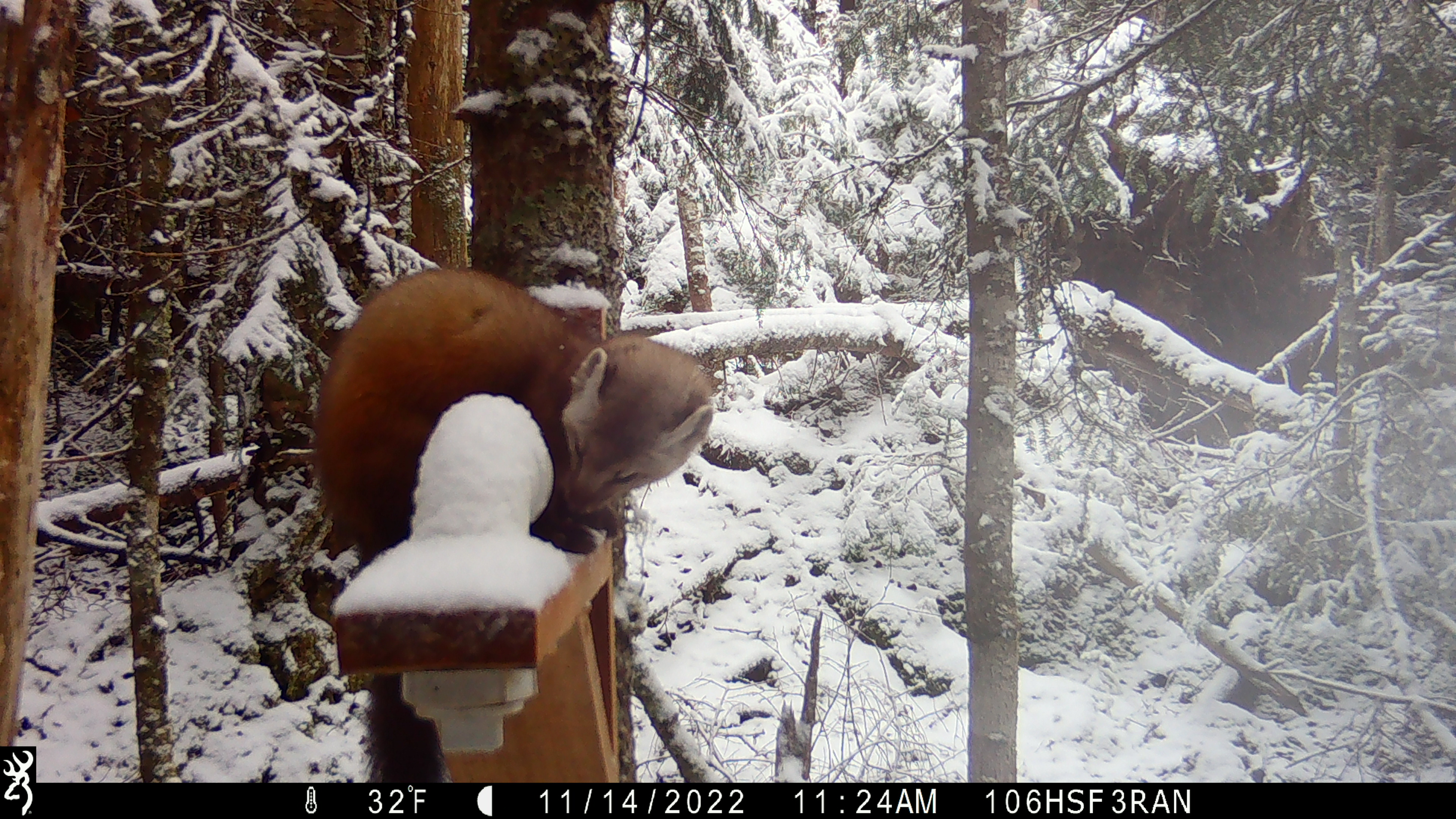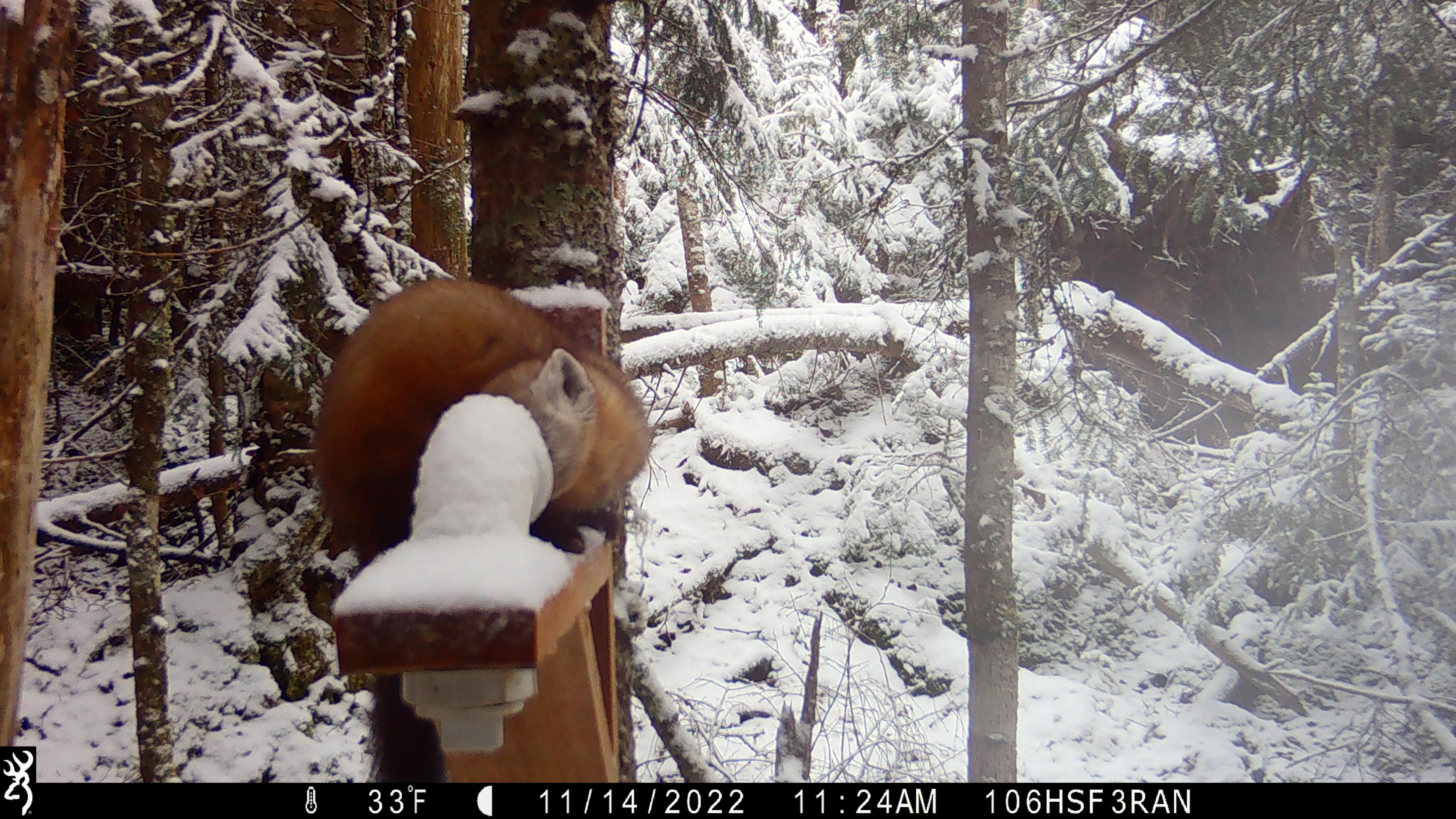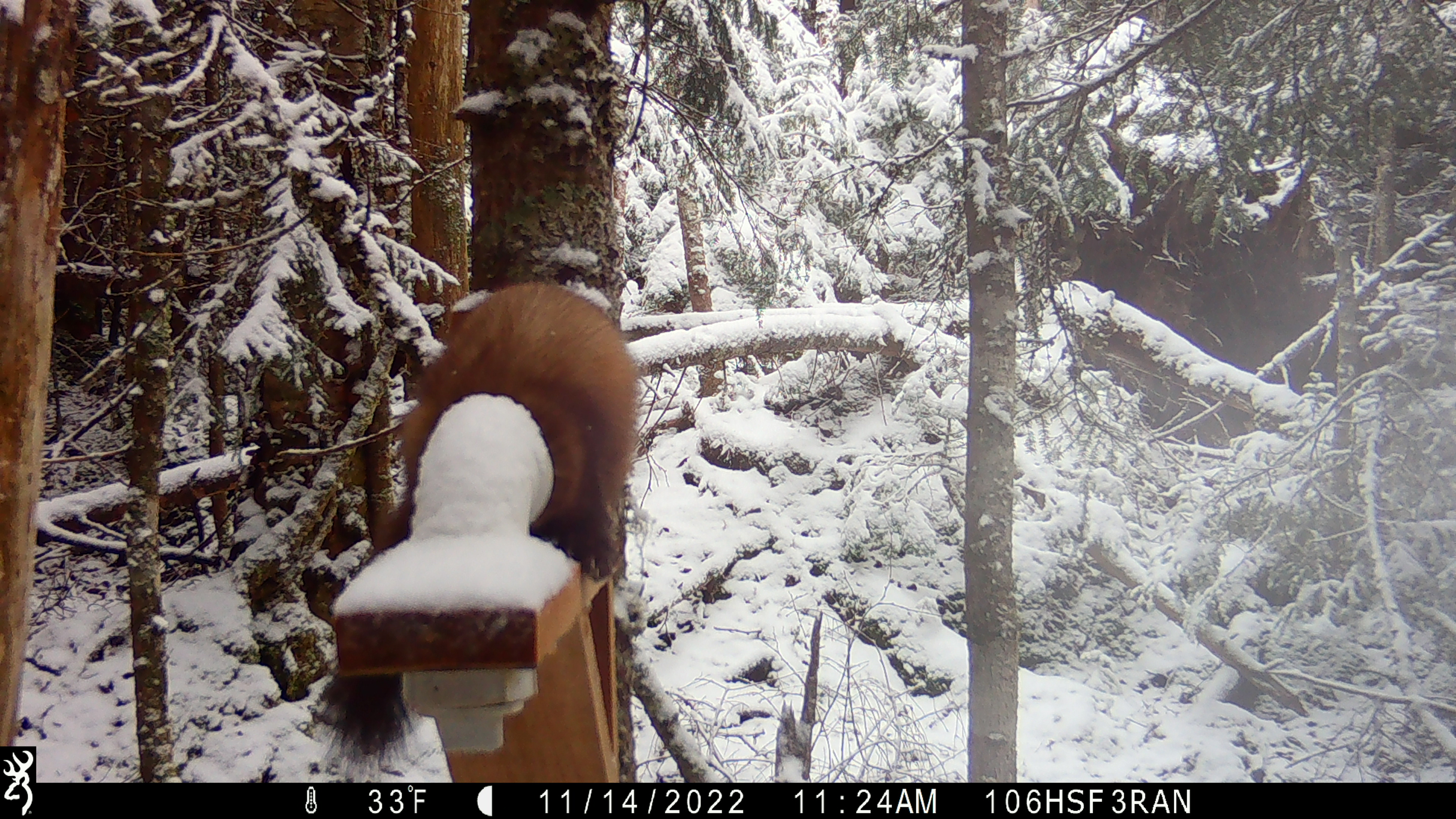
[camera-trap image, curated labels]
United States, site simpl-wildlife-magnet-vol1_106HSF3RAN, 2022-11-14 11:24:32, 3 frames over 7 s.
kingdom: Animalia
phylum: Chordata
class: Mammalia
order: Carnivora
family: Mustelidae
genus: Martes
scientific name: Martes americana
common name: american marten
American marten (Martes americana).